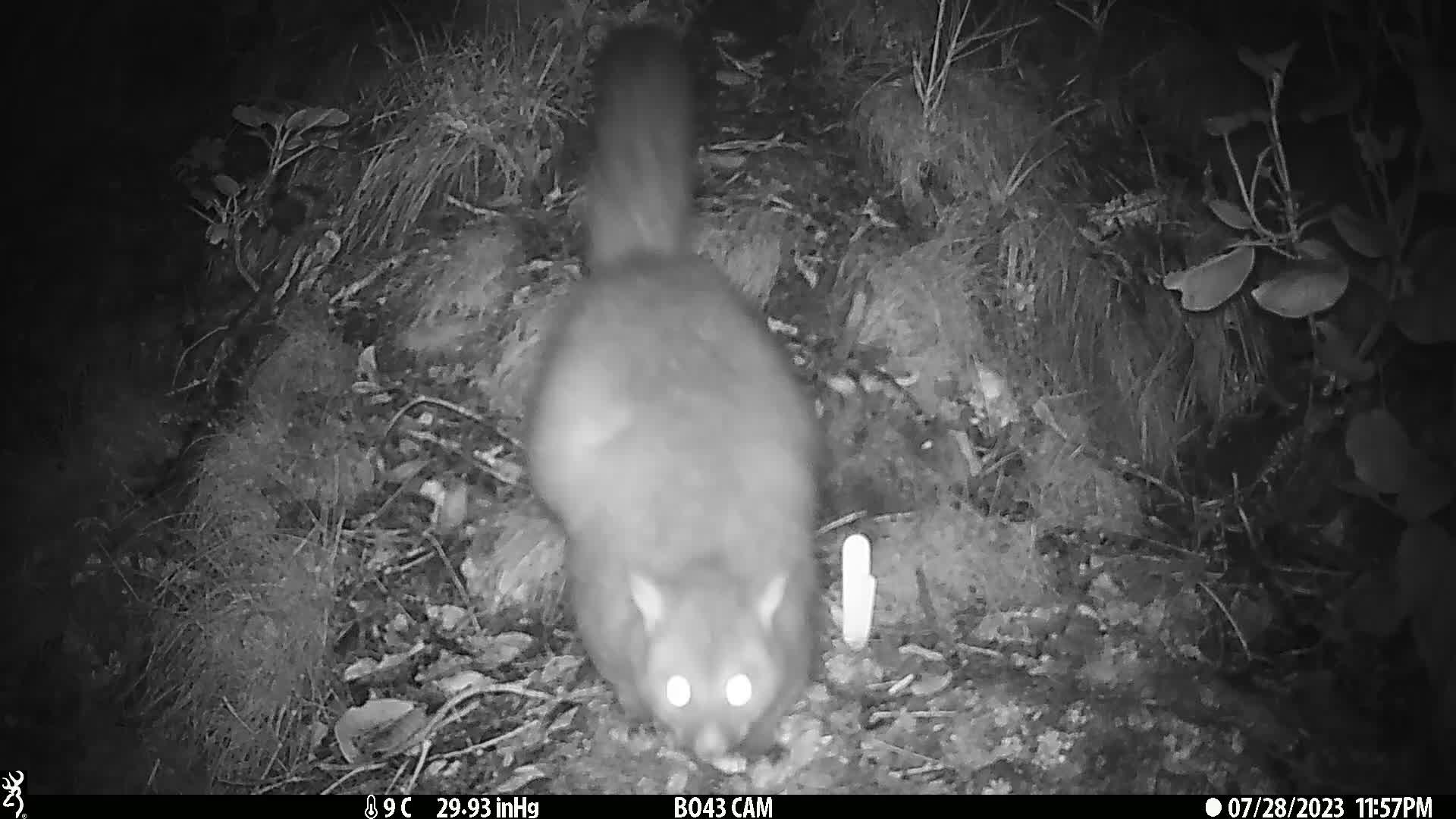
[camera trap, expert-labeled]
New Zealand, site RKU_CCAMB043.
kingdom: Animalia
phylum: Chordata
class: Mammalia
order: Diprotodontia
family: Phalangeridae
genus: Trichosurus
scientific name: Trichosurus vulpecula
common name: common brushtail possum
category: possum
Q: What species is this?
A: Possum (common brushtail possum) (Trichosurus vulpecula).